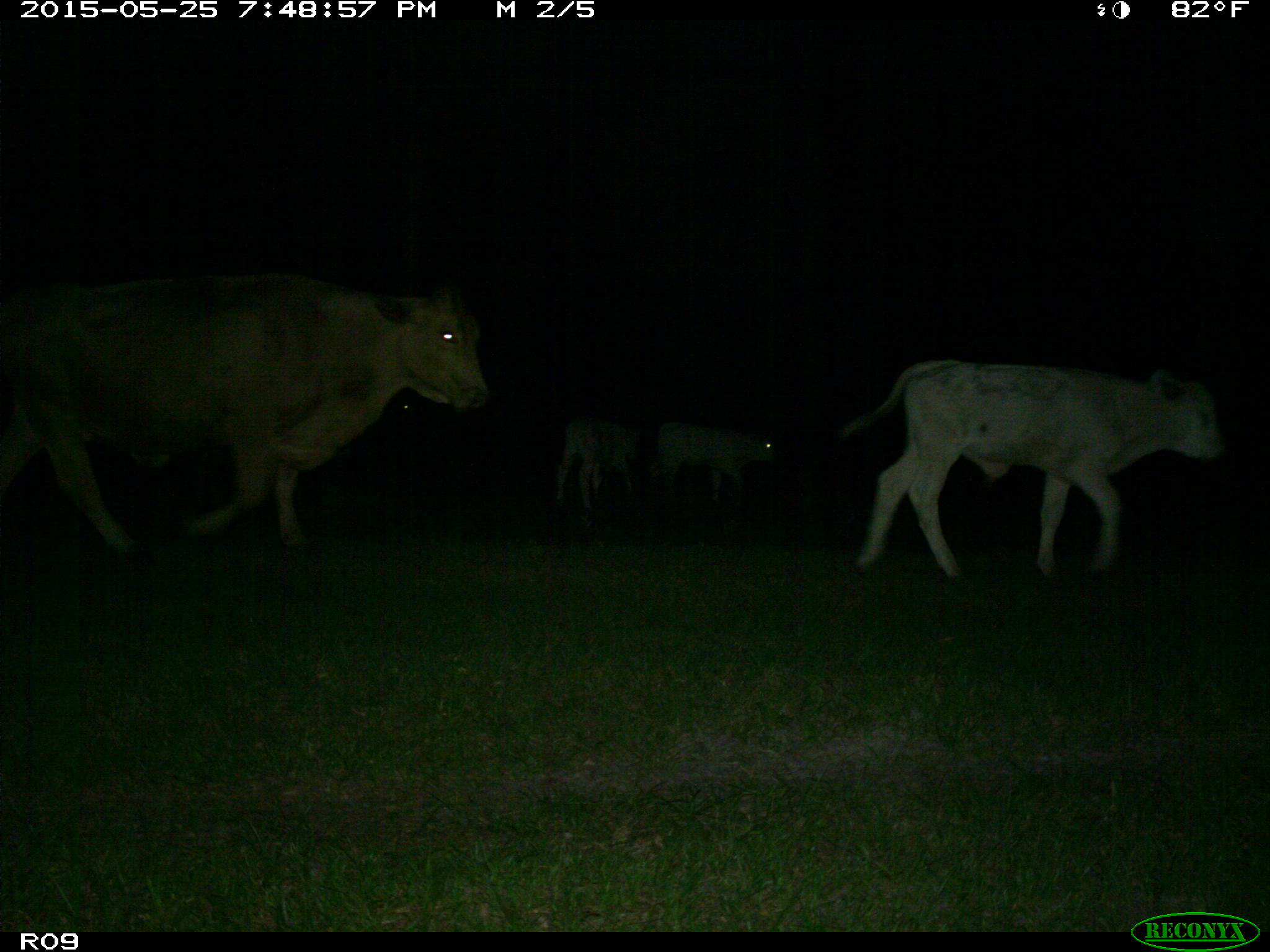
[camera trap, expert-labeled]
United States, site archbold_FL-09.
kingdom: Animalia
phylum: Chordata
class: Mammalia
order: Artiodactyla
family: Bovidae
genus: Bos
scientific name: Bos taurus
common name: domestic cow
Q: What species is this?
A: Bos taurus (domestic cow).